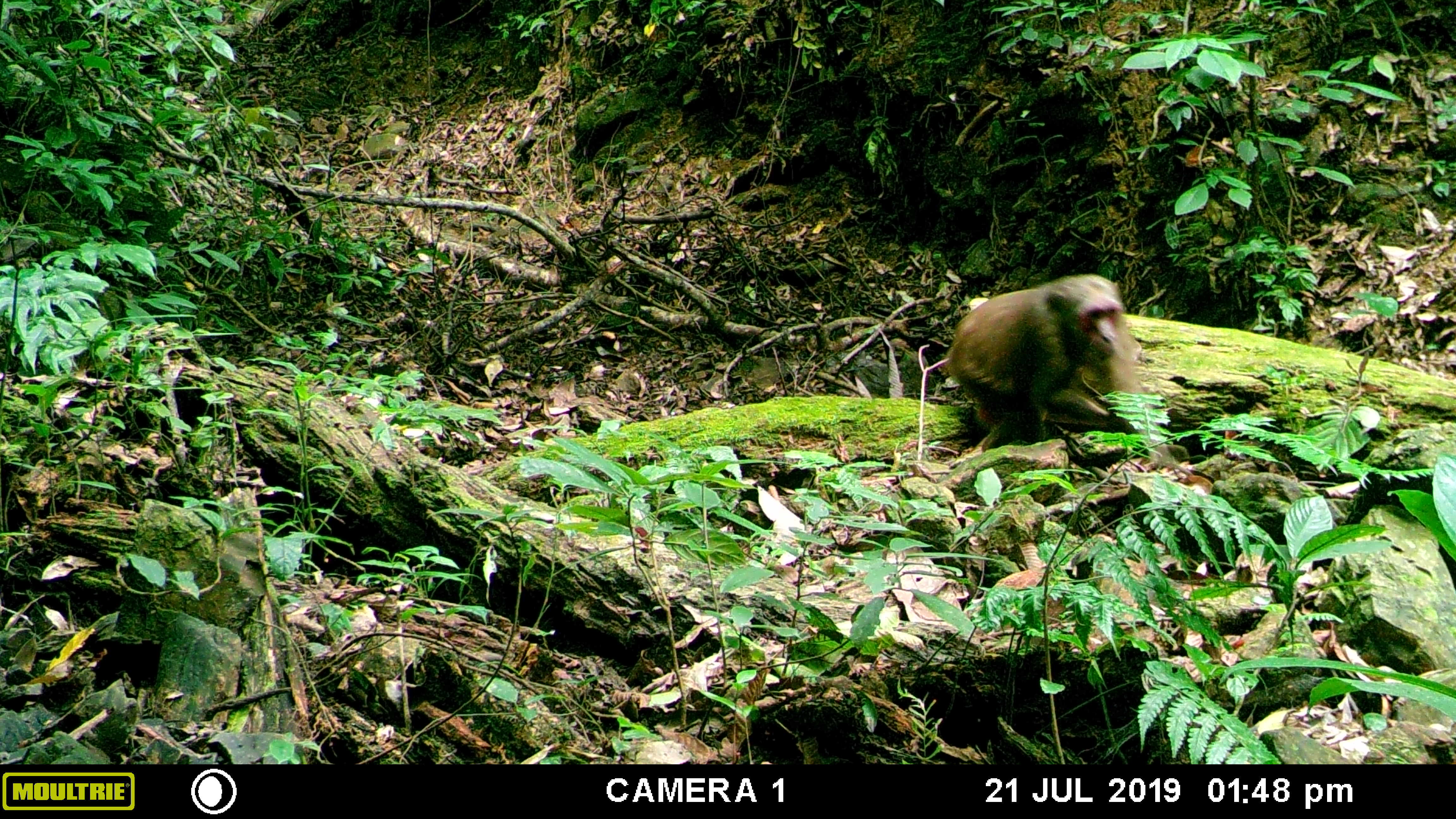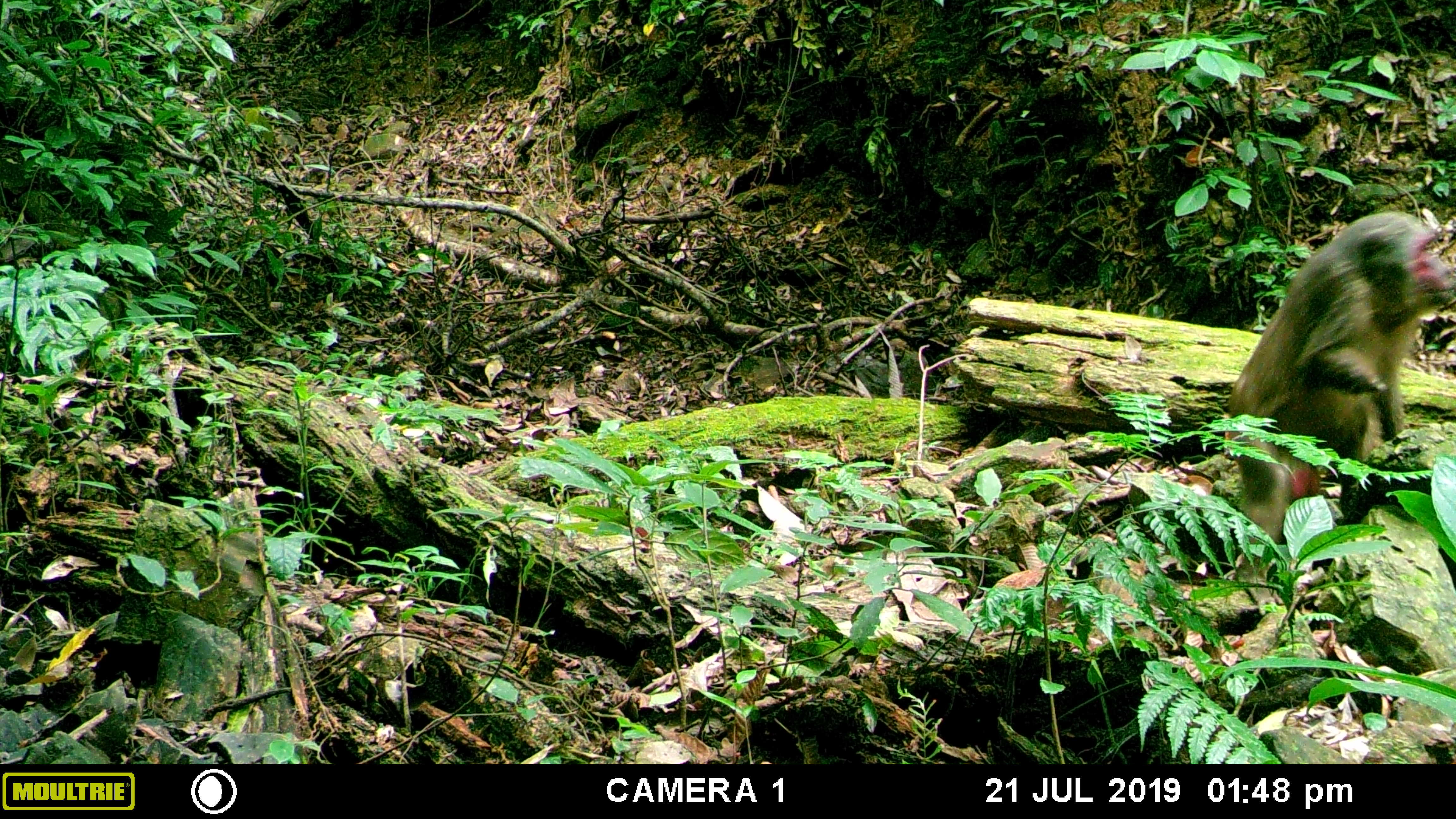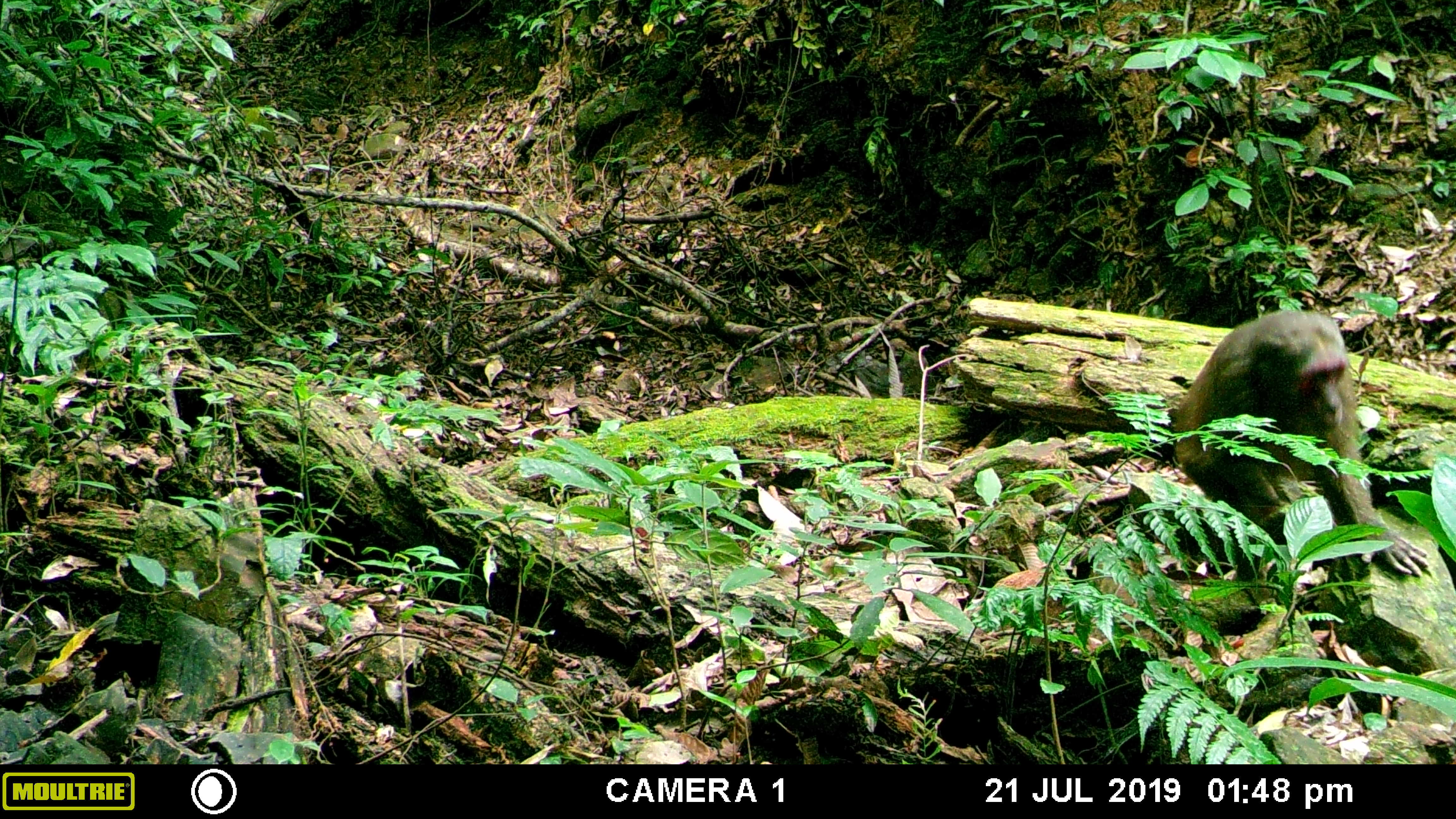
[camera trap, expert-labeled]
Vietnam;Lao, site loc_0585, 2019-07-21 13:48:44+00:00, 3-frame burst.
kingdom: Animalia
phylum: Chordata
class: Mammalia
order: Primates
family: Cercopithecidae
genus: Macaca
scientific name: Macaca arctoides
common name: stump-tailed macaque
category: stump tailed macaque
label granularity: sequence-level